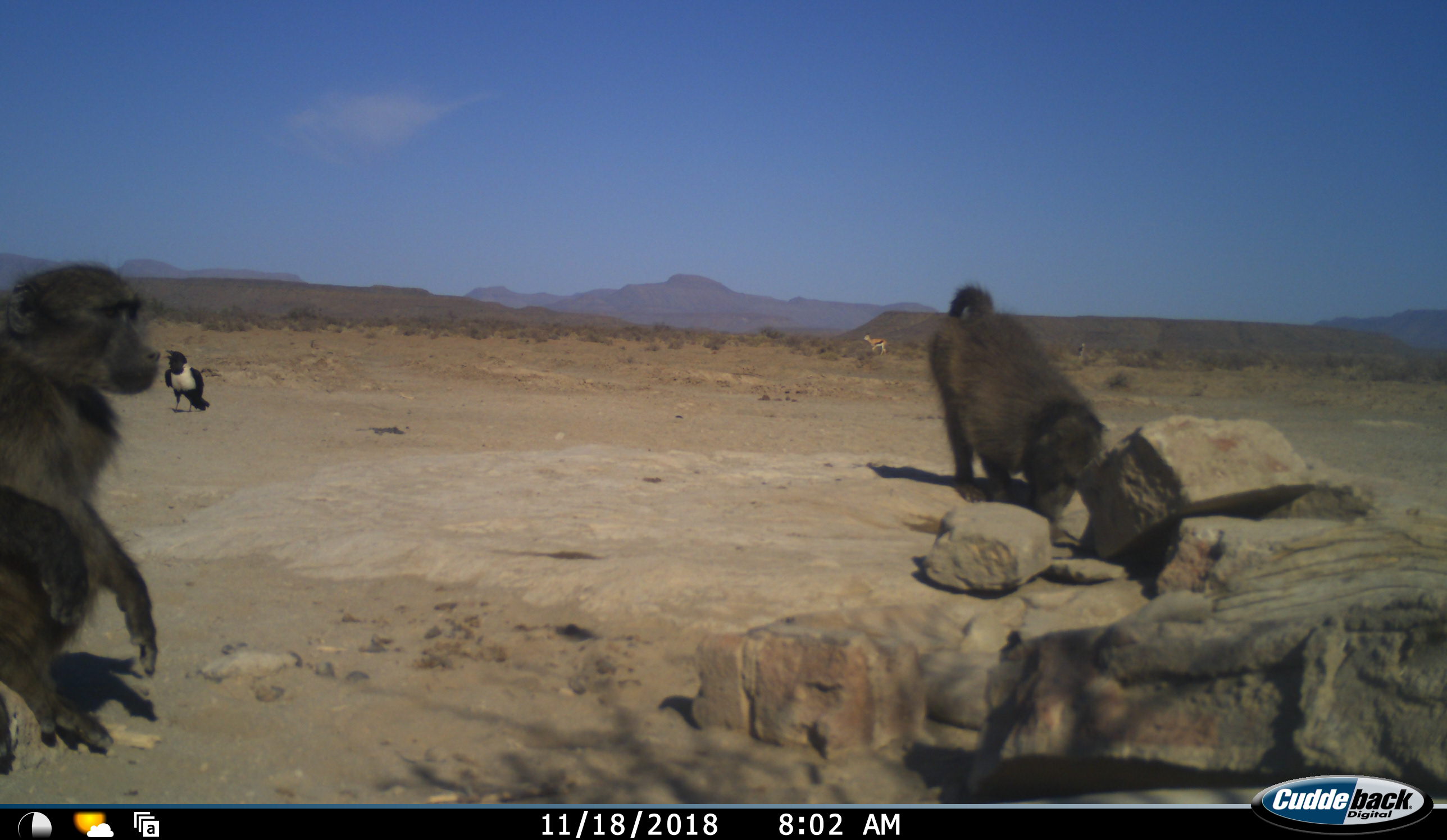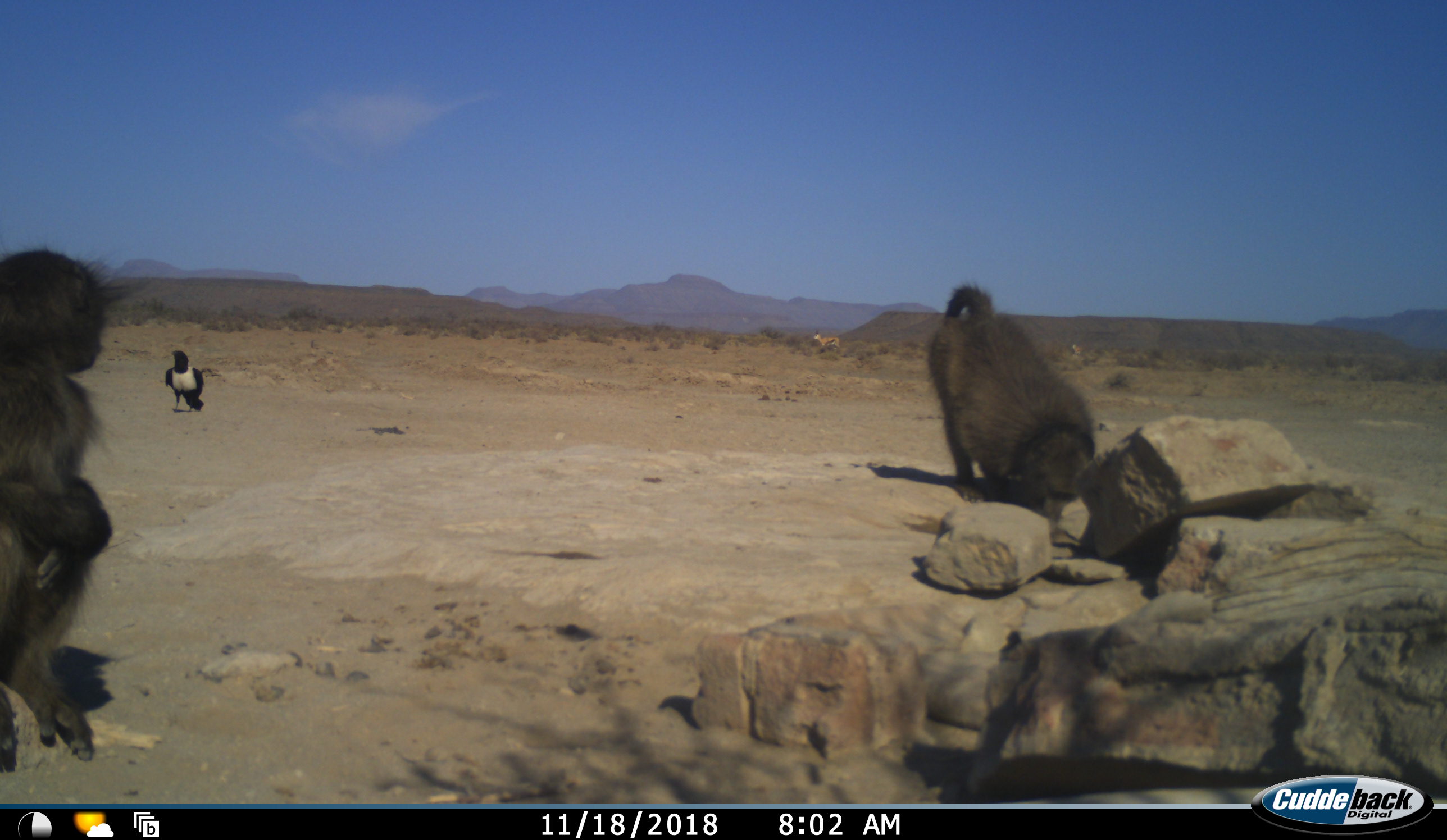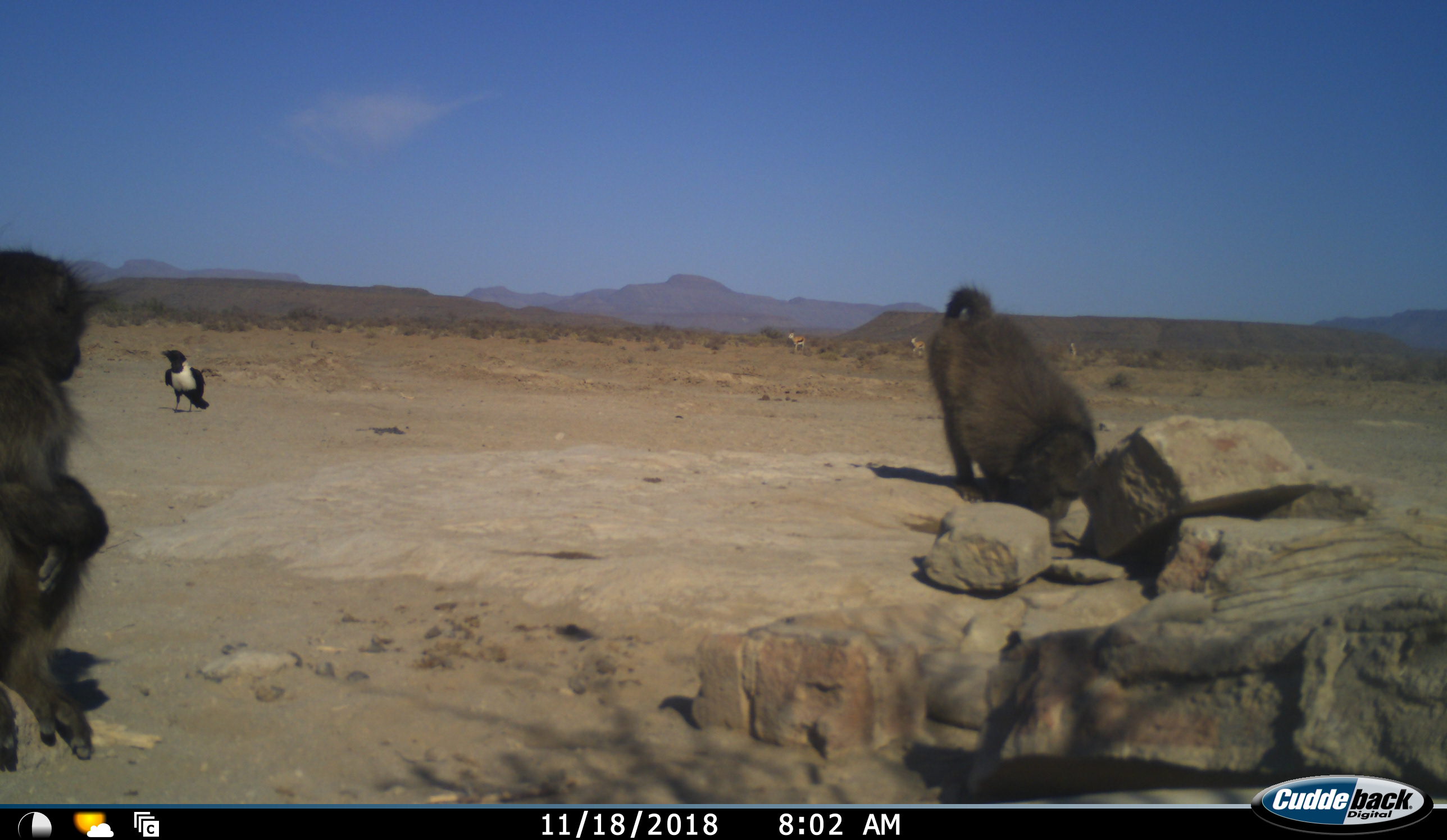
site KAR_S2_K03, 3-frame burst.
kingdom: Animalia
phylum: Chordata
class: Mammalia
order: Primates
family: Cercopithecidae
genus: Papio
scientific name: Papio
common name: baboon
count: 2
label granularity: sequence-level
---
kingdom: Animalia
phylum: Chordata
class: Aves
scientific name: Aves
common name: bird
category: birdother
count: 1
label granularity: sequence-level